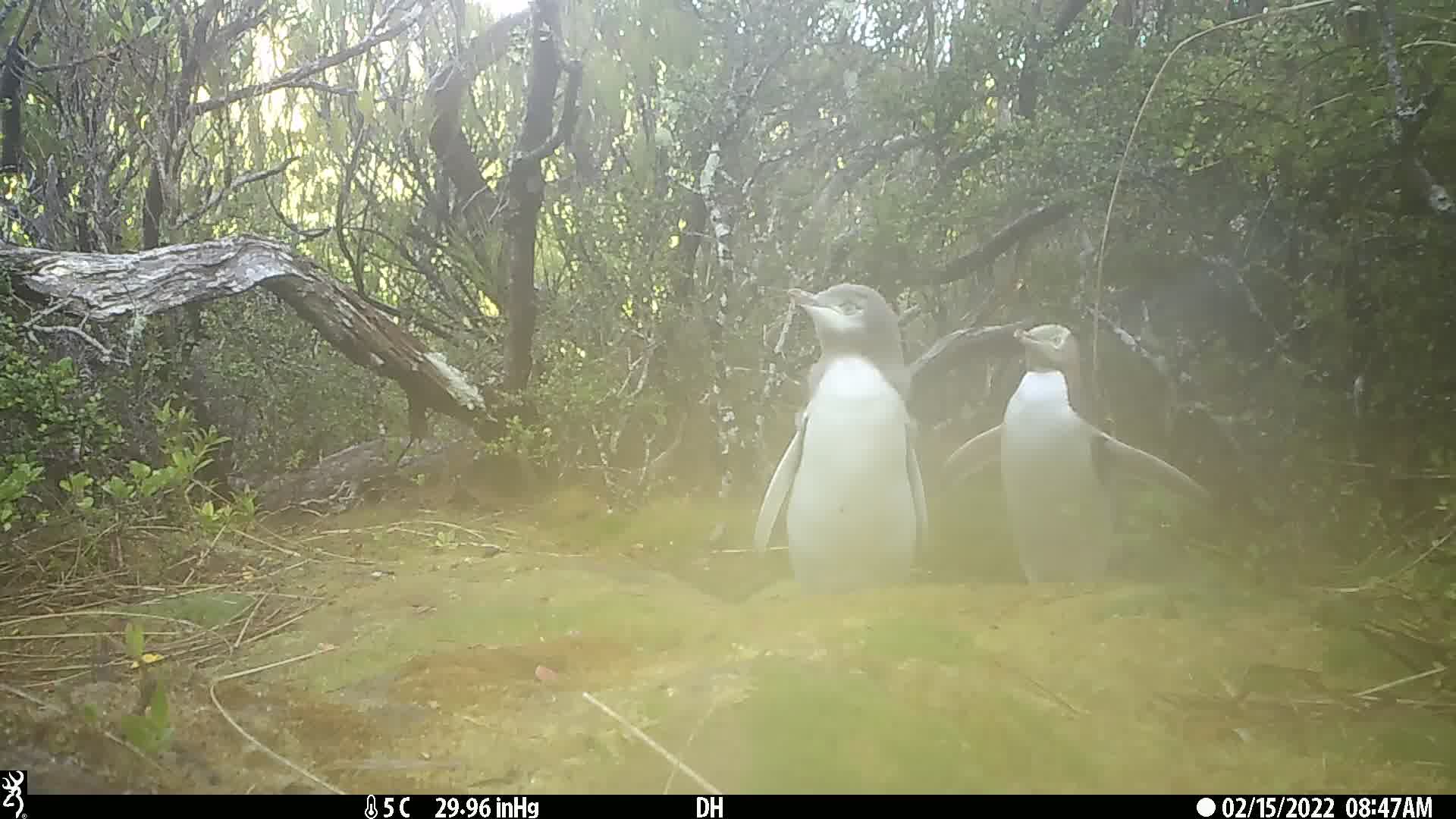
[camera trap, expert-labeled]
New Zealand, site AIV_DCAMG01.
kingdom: Animalia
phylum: Chordata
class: Aves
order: Sphenisciformes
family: Spheniscidae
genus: Megadyptes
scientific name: Megadyptes antipodes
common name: yellow-eyed penguin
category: yellow eyed penguin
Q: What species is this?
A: Yellow eyed penguin (yellow-eyed penguin) (Megadyptes antipodes).